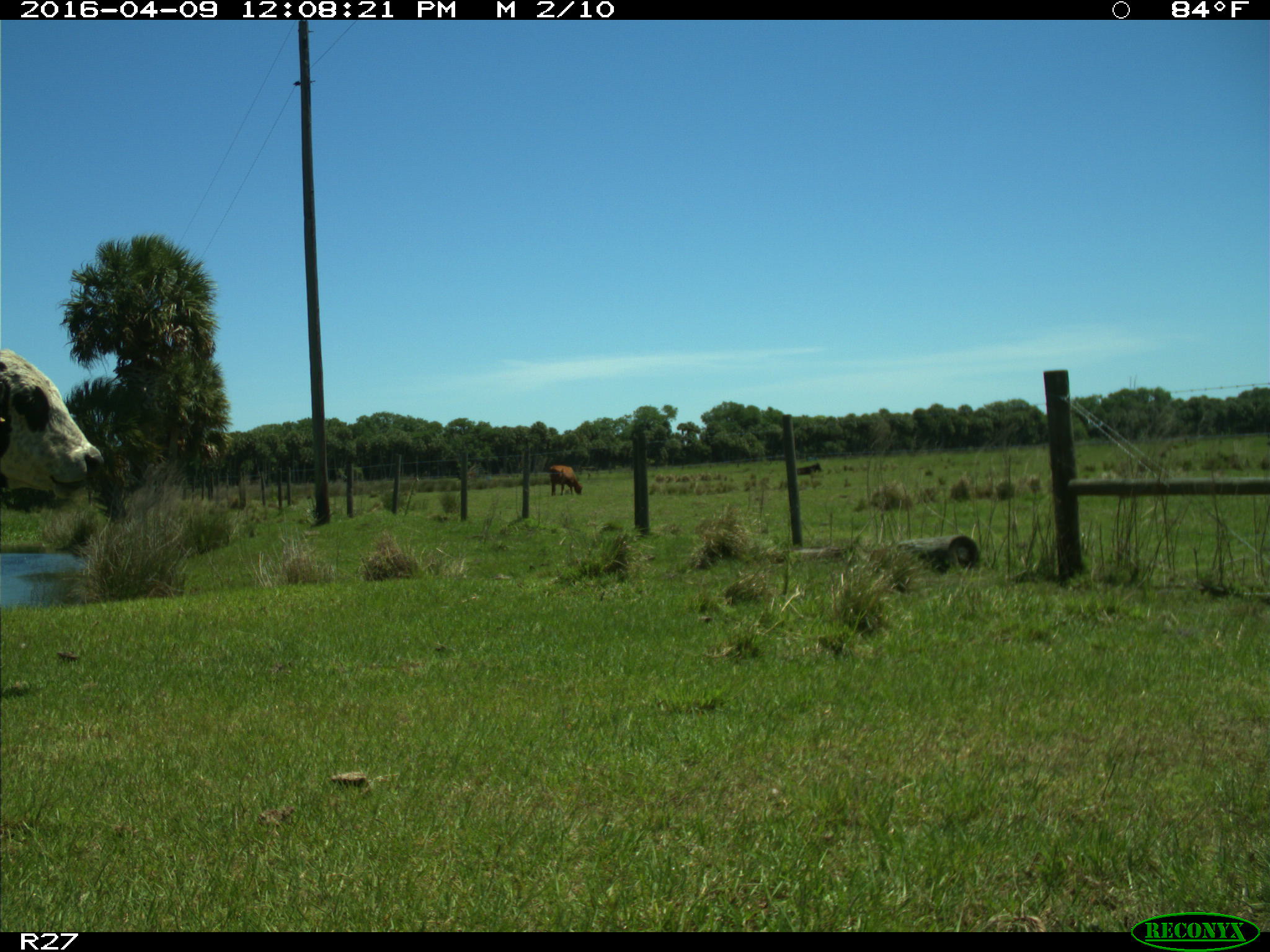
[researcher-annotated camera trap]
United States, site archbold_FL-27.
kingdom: Animalia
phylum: Chordata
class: Mammalia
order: Artiodactyla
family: Bovidae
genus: Bos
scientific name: Bos taurus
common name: domestic cow